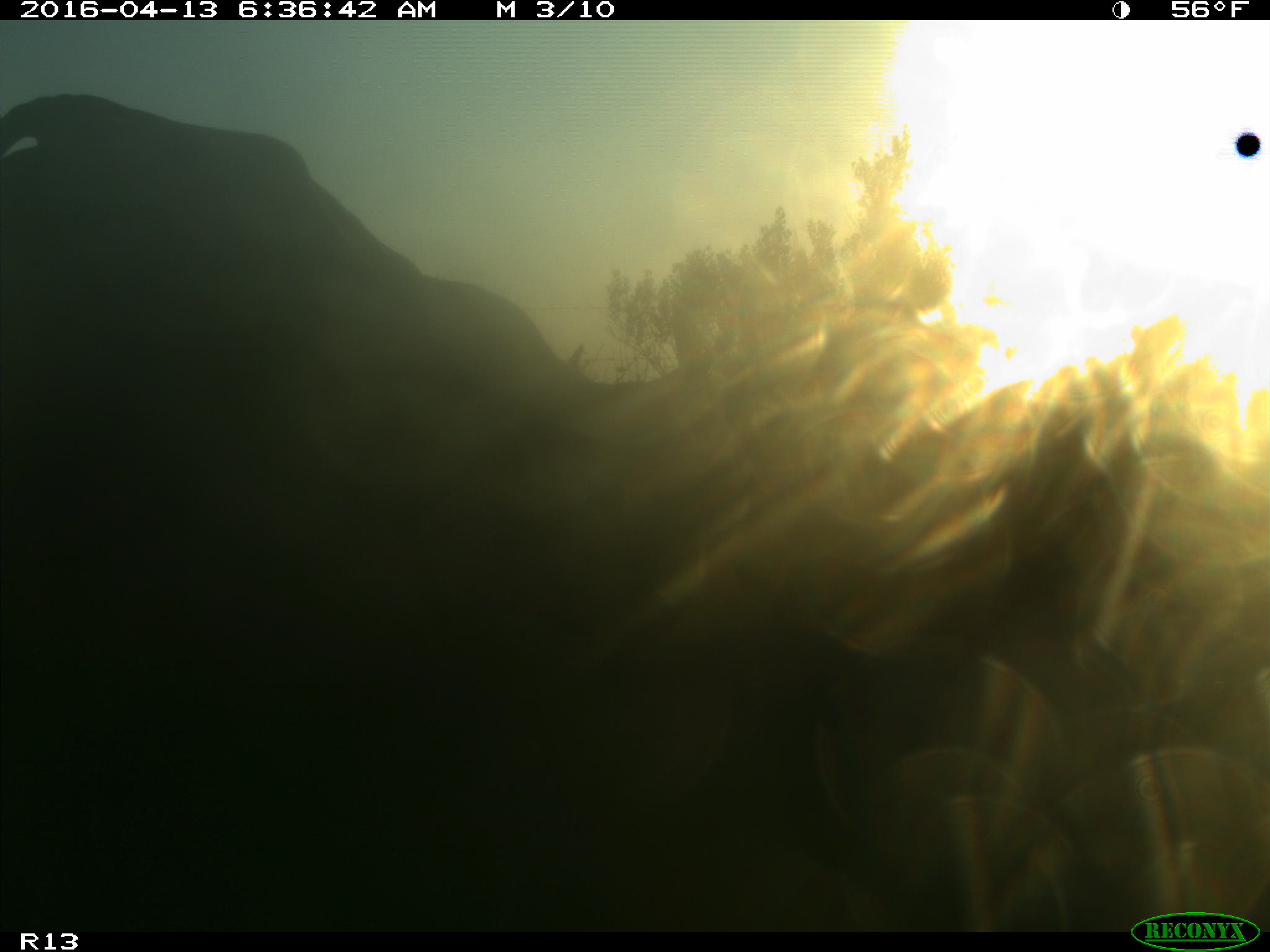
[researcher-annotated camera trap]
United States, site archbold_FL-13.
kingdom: Animalia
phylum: Chordata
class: Mammalia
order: Artiodactyla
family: Bovidae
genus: Bos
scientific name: Bos taurus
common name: domestic cow